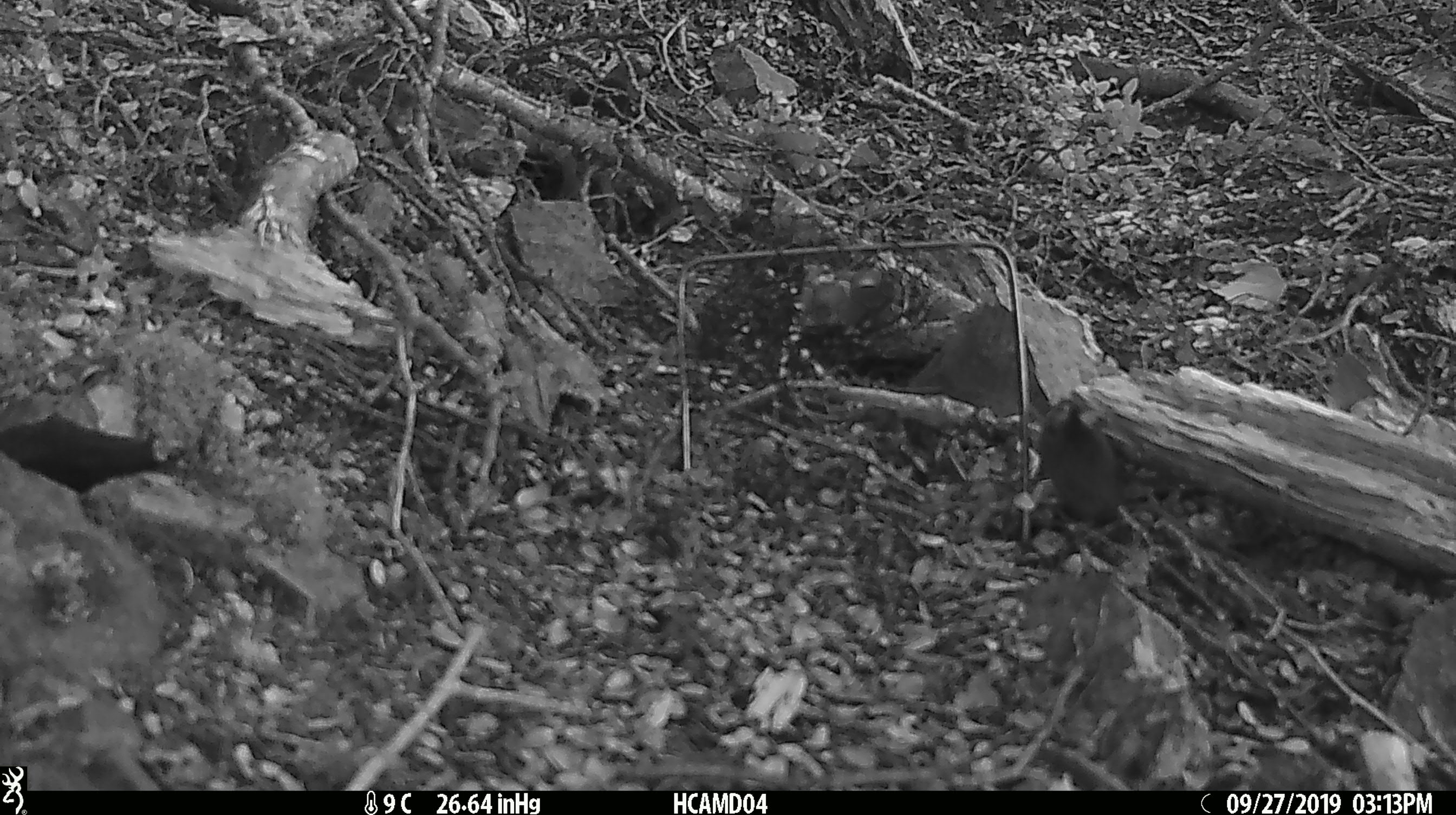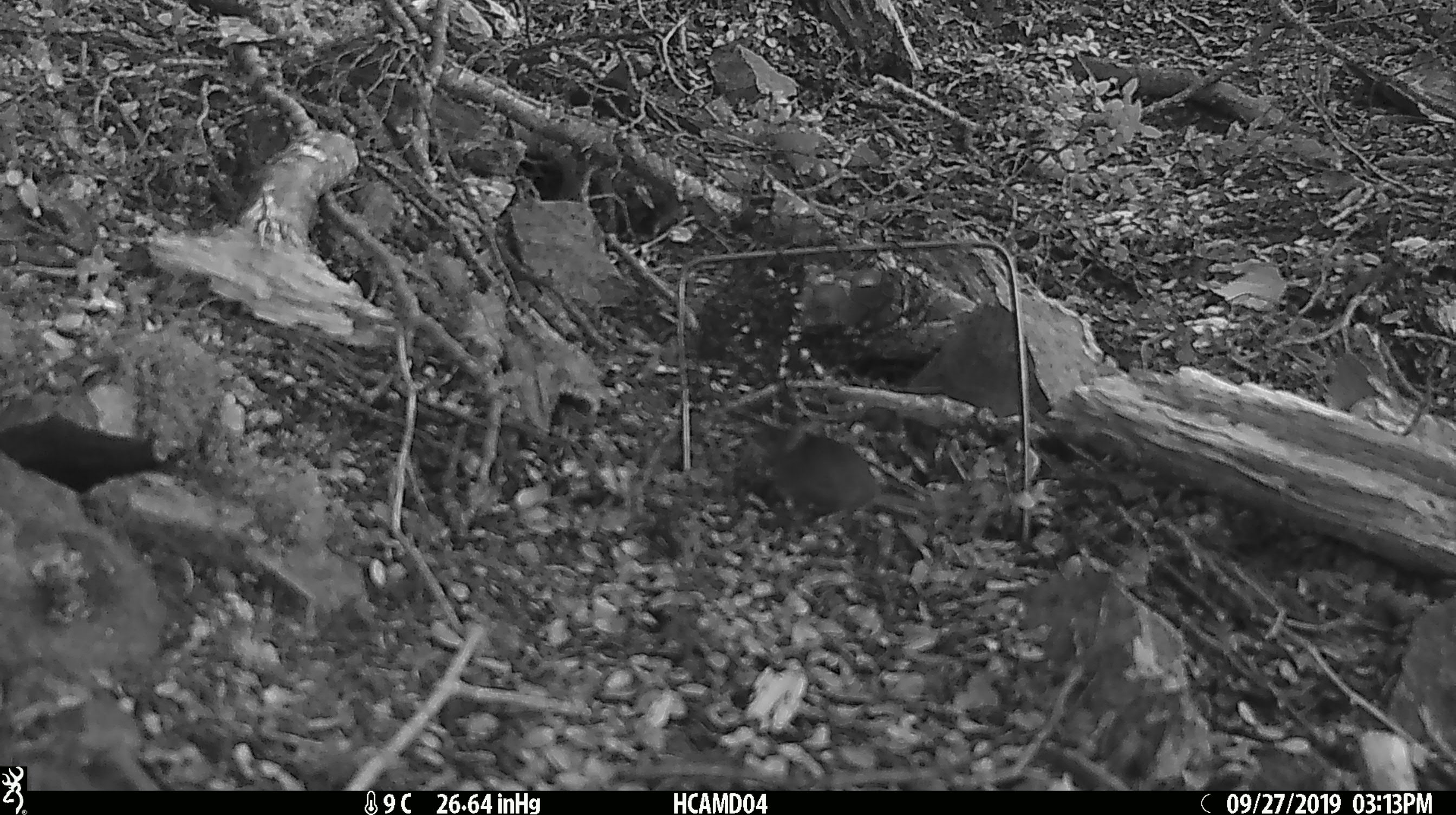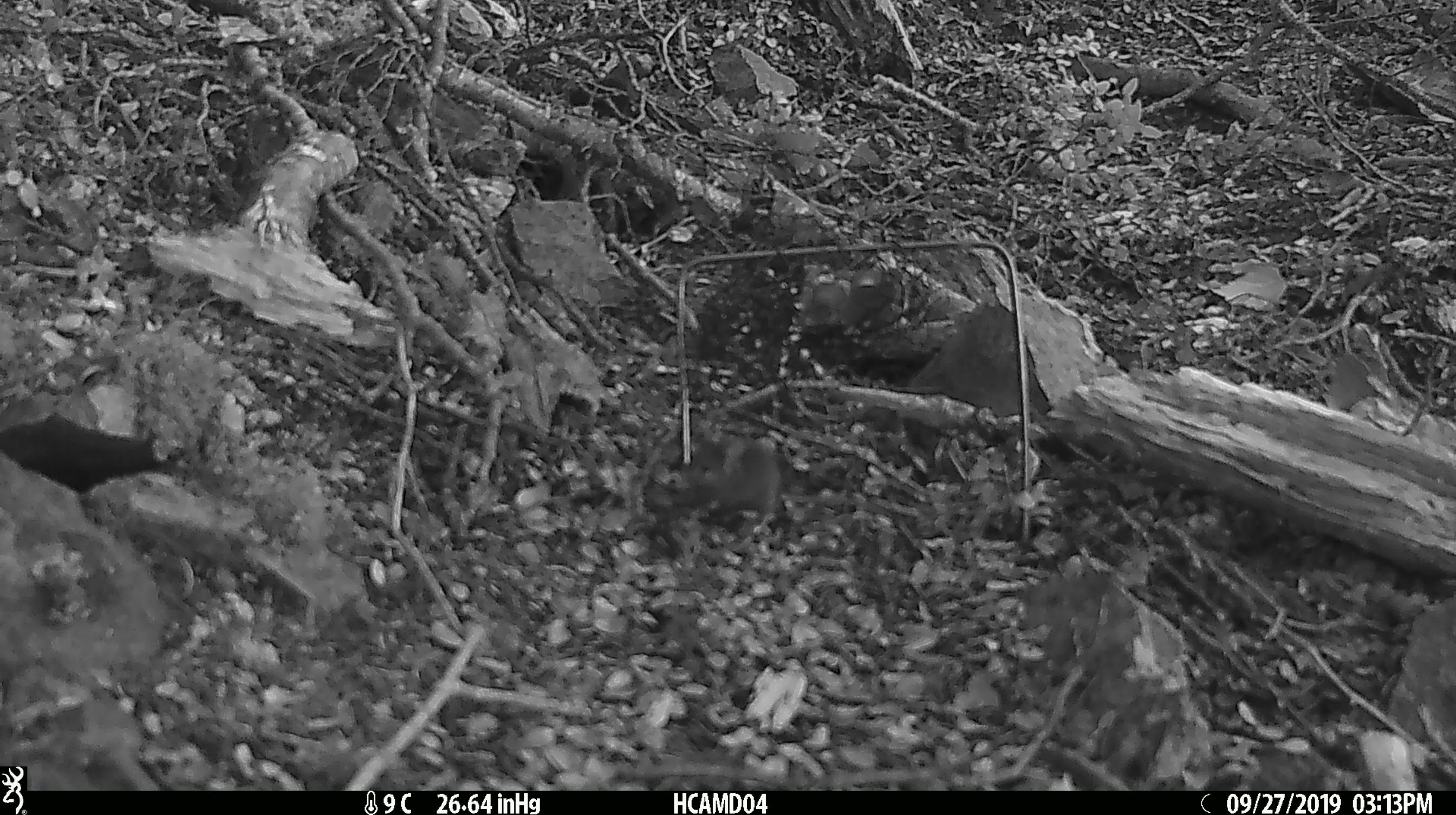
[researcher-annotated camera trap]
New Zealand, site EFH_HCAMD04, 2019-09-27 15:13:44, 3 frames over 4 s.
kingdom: Animalia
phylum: Chordata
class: Mammalia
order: Rodentia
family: Muridae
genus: Mus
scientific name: Mus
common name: mouse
Mouse (Mus).